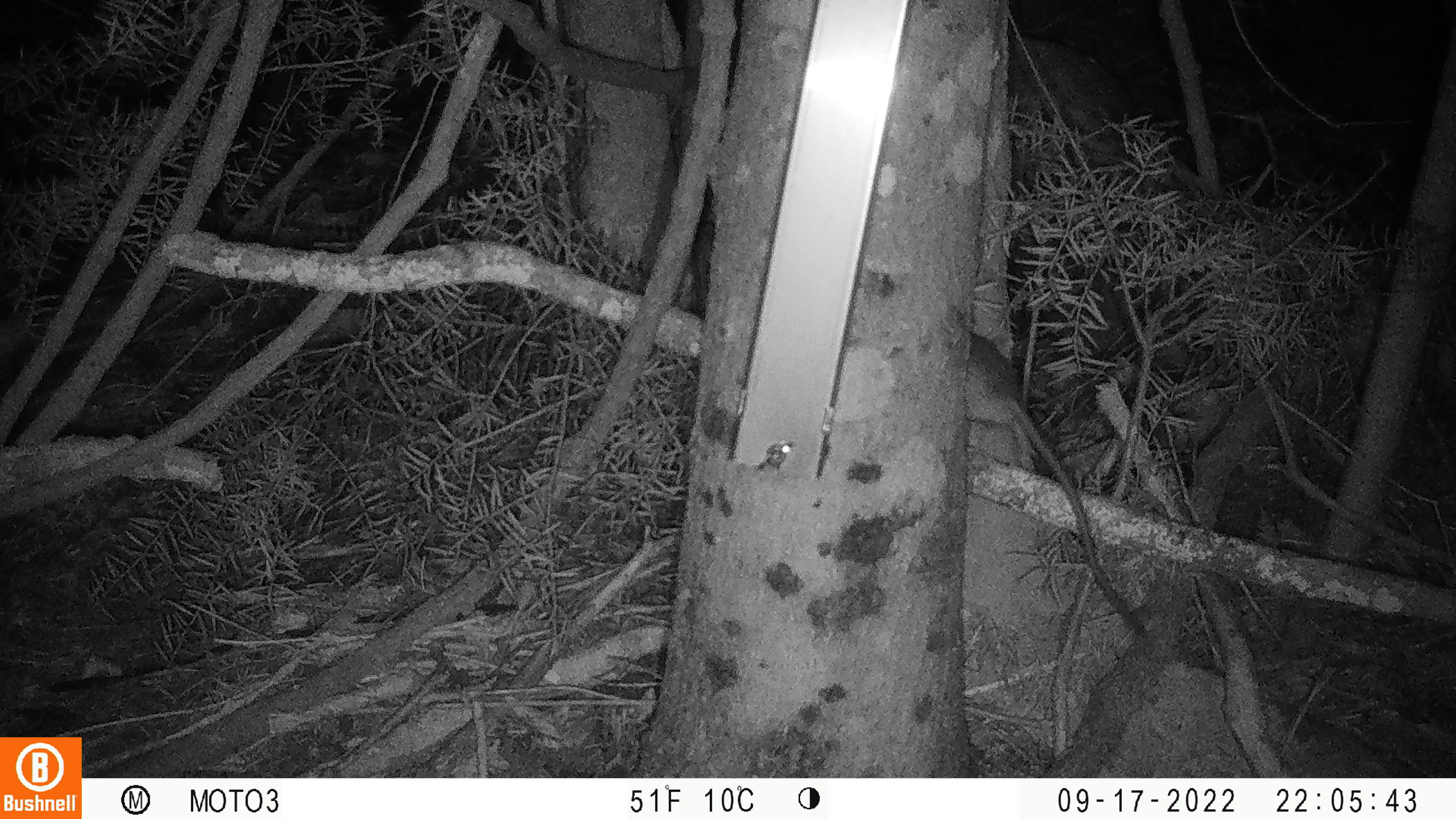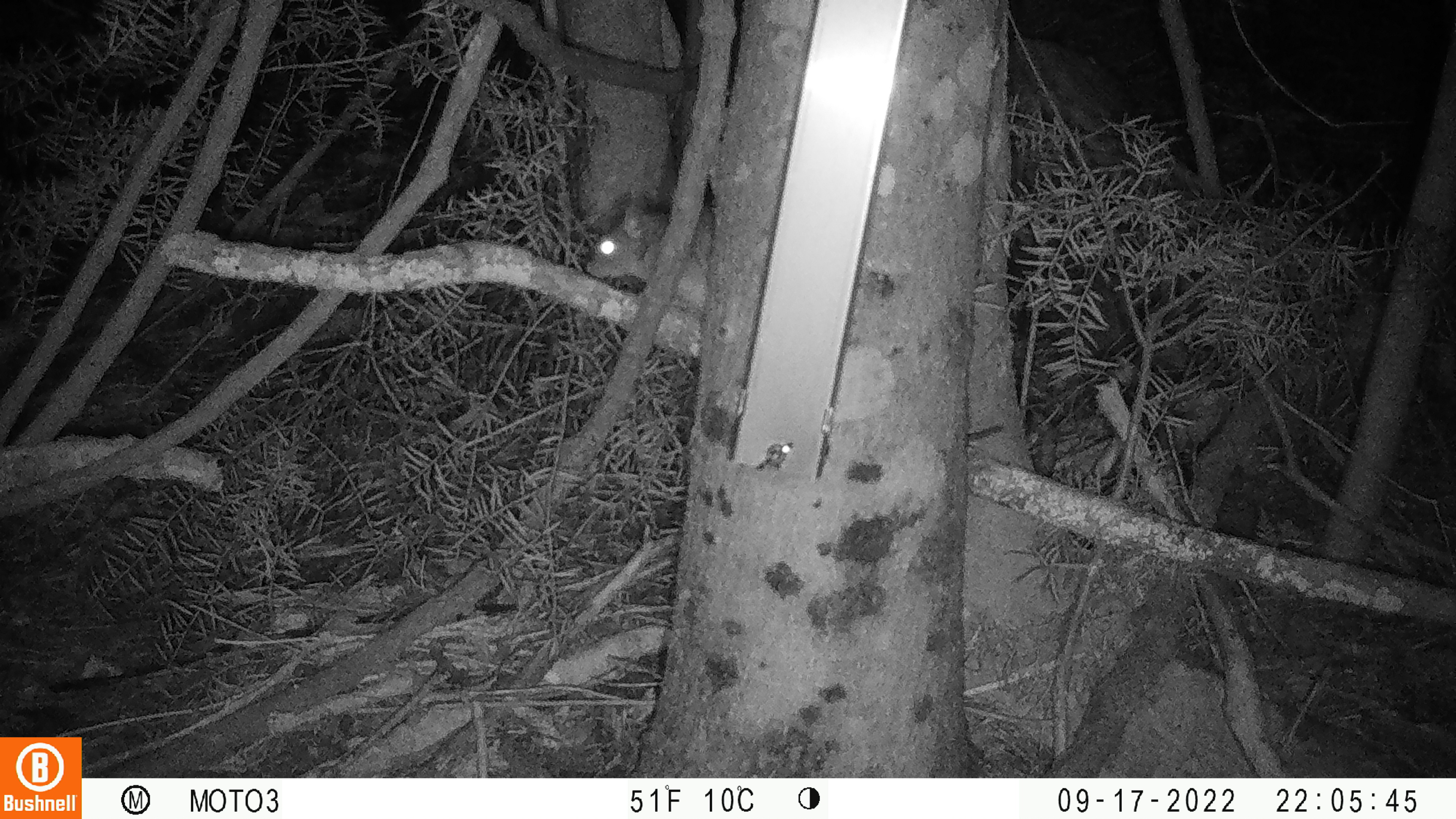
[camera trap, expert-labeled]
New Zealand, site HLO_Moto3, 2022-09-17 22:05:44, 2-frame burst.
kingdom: Animalia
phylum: Chordata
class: Mammalia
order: Rodentia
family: Muridae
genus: Rattus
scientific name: Rattus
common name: rat